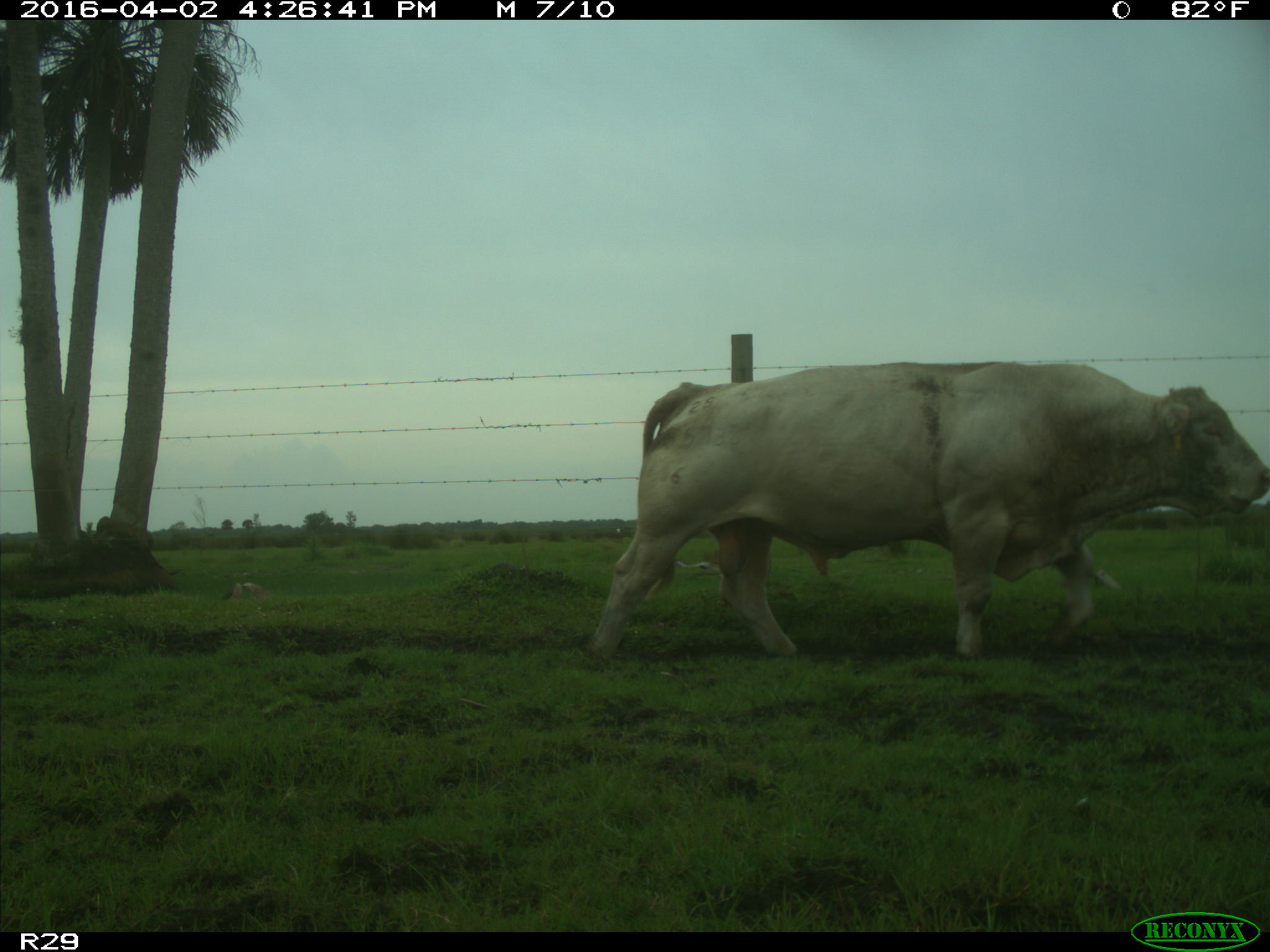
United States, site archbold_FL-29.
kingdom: Animalia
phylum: Chordata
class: Mammalia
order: Artiodactyla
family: Bovidae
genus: Bos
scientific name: Bos taurus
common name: domestic cow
Bos taurus (domestic cow).